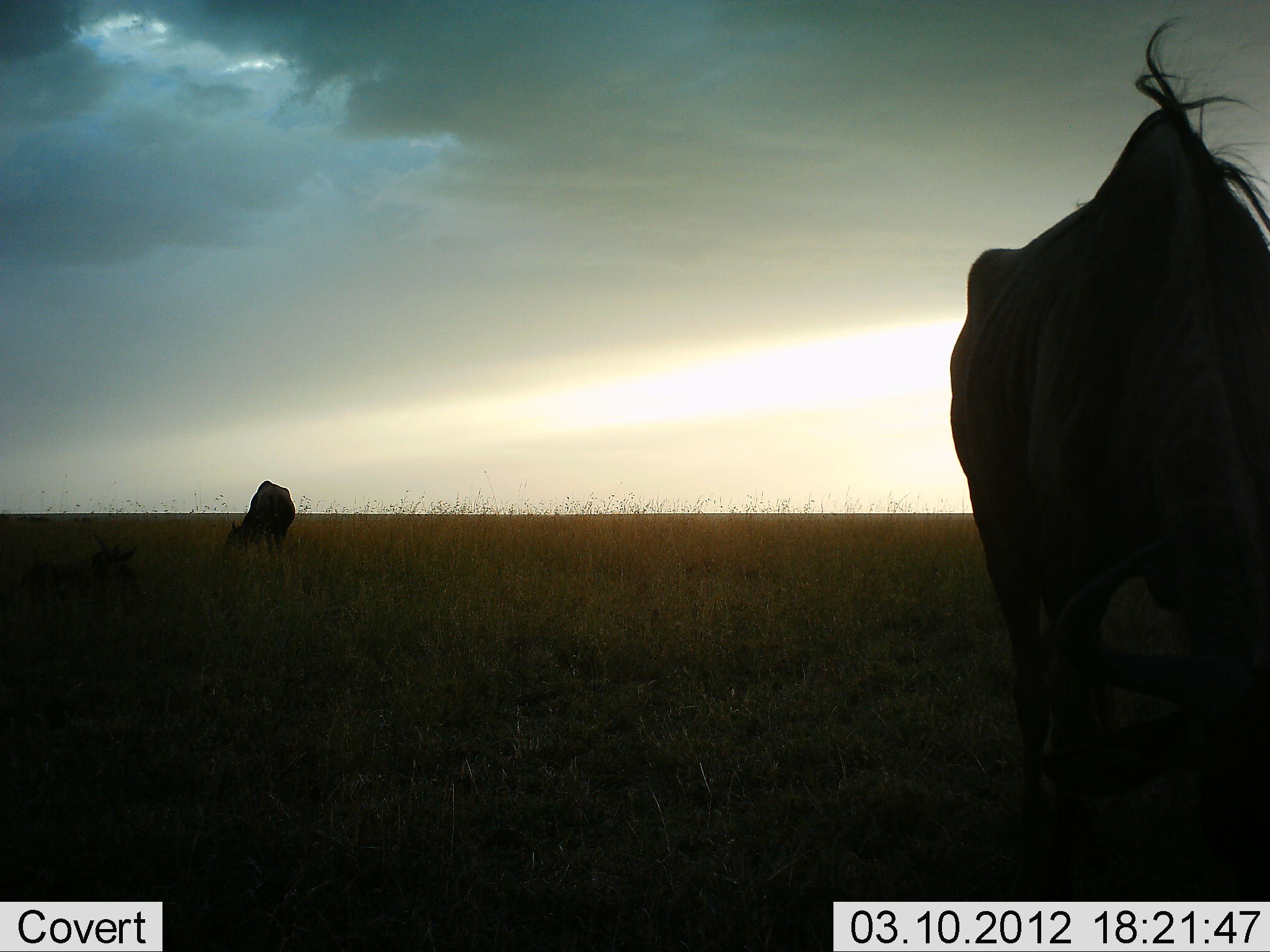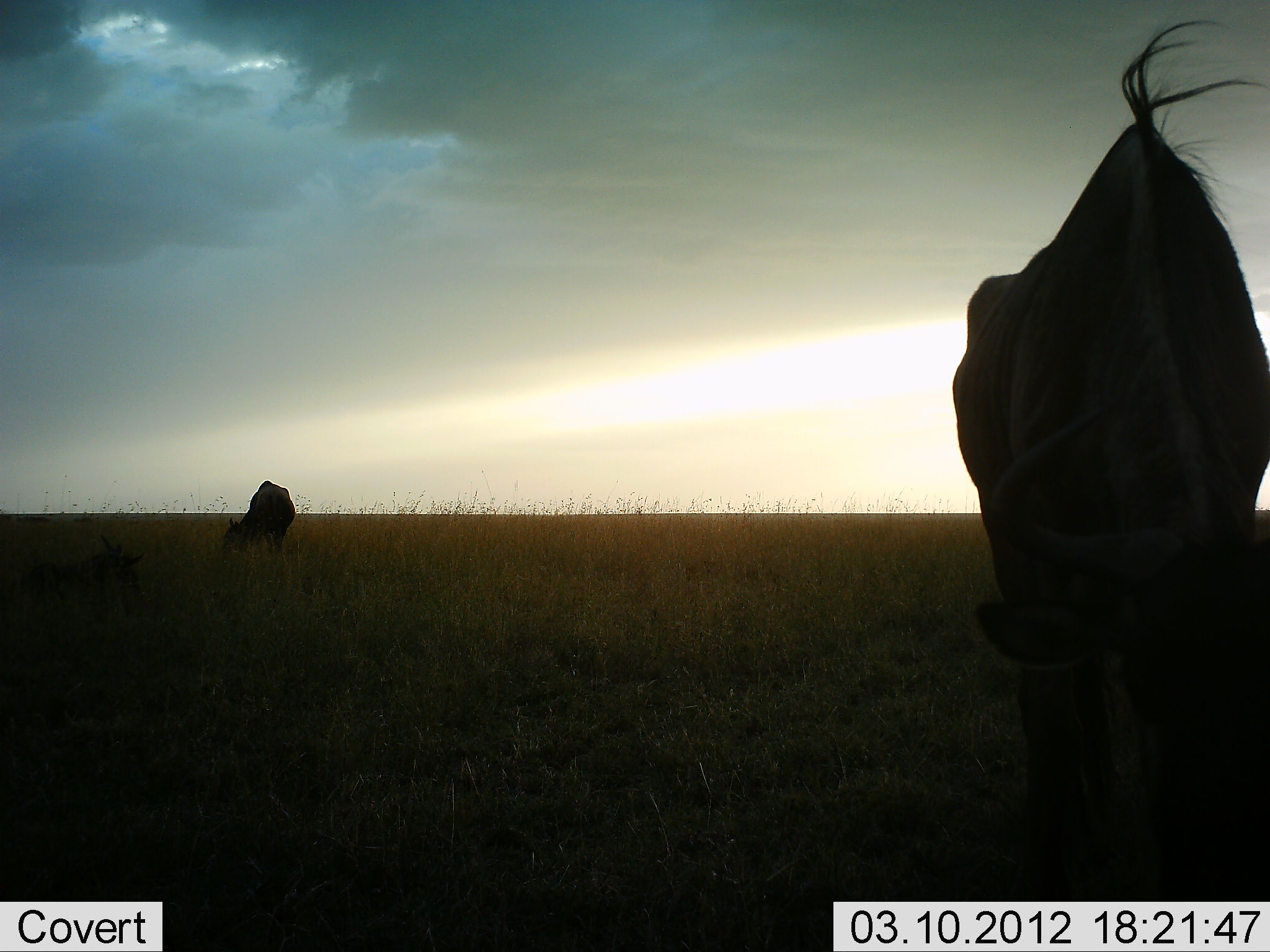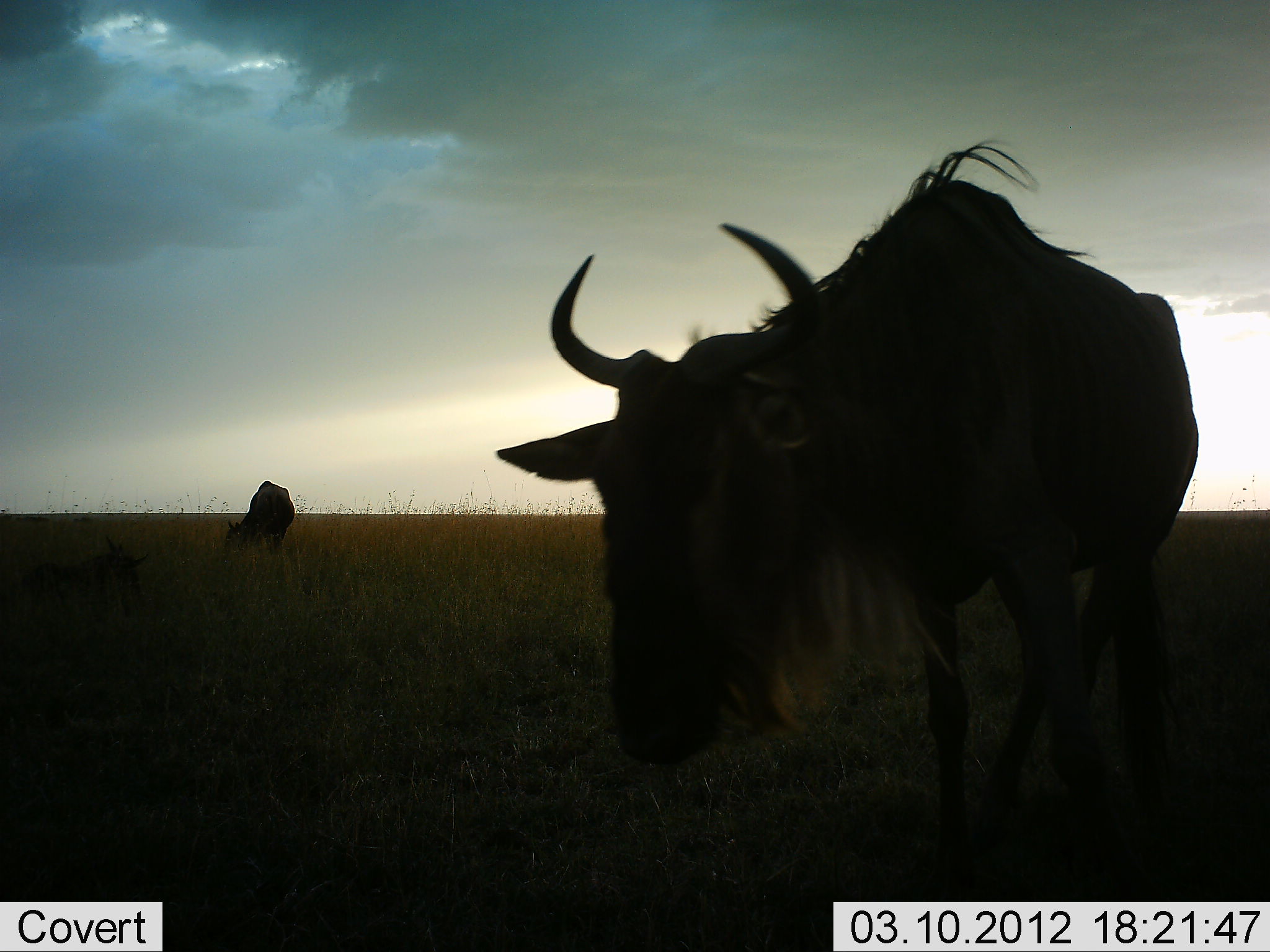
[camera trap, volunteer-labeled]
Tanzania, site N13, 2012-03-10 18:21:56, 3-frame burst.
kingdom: Animalia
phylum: Chordata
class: Mammalia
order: Artiodactyla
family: Bovidae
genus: Connochaetes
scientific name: Connochaetes taurinus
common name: blue wildebeest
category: wildebeest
Wildebeest (blue wildebeest) (Connochaetes taurinus), count 3. Behavior (volunteer vote fractions): standing 54%, resting 69%, moving 0%, interacting 0%. Young present (vote fraction): 8%. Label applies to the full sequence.